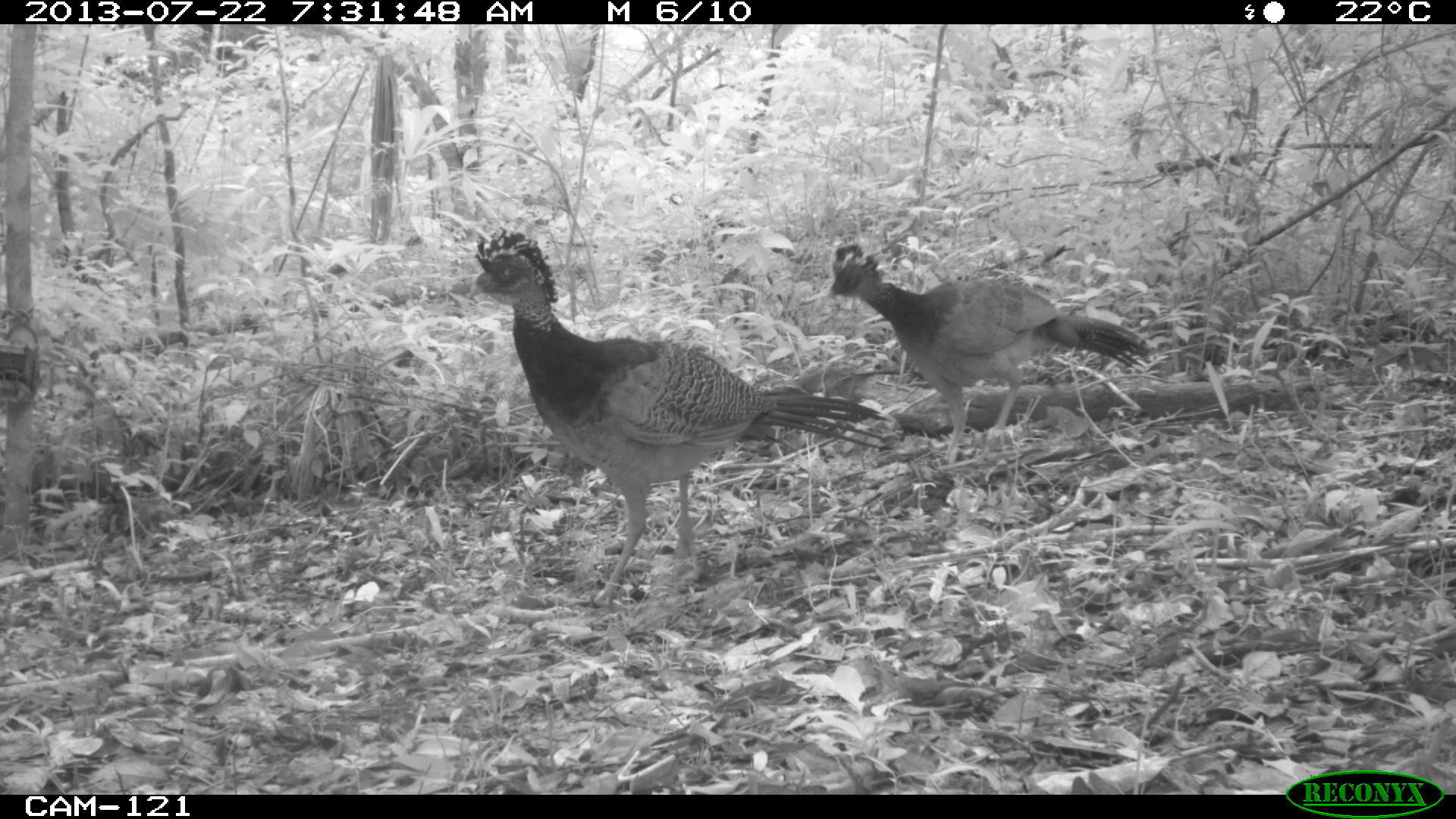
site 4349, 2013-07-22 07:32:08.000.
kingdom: Animalia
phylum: Chordata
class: Aves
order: Galliformes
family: Cracidae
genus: Crax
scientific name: Crax rubra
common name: great curassow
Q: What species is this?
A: Crax rubra (great curassow).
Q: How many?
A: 4.